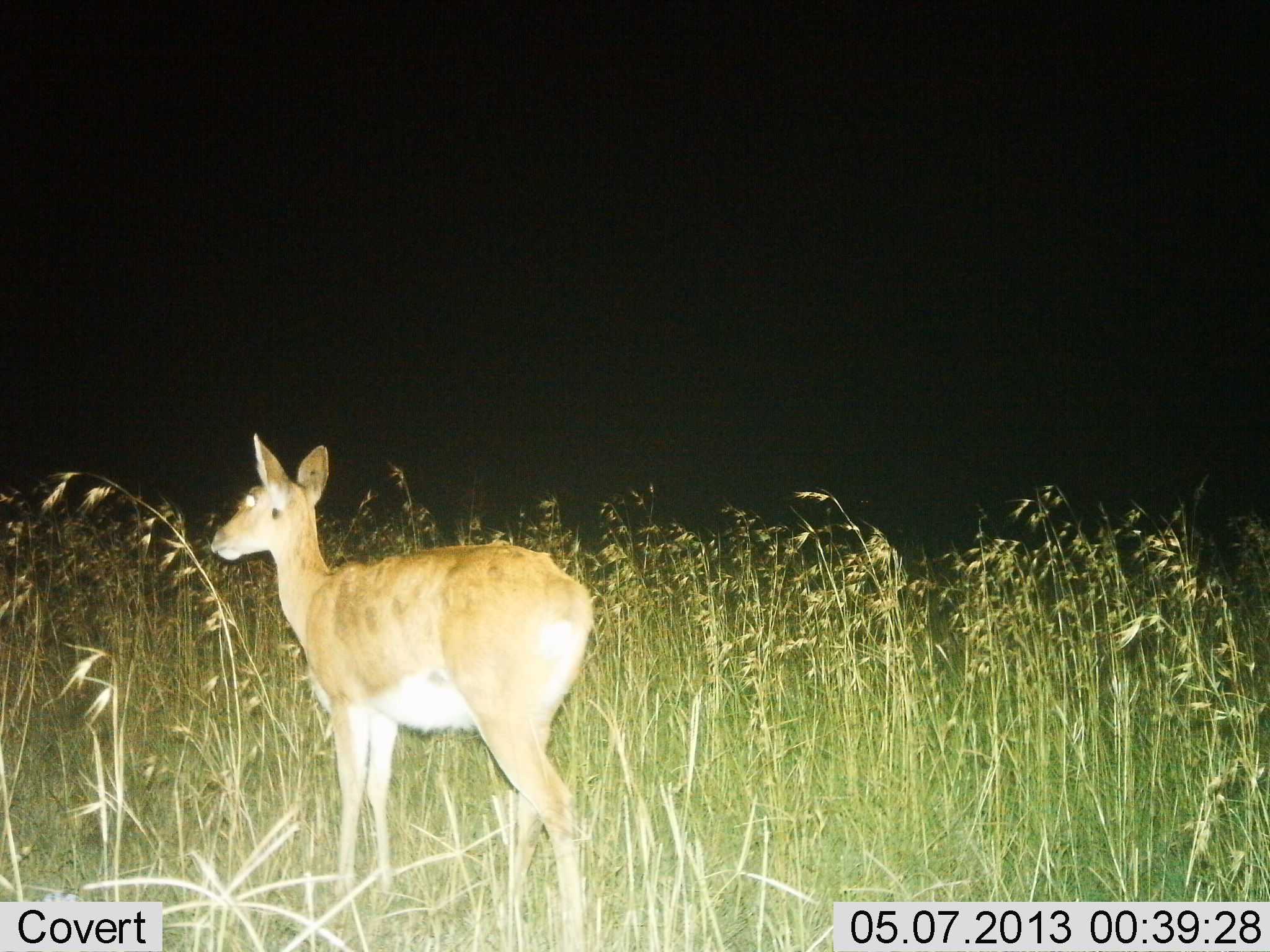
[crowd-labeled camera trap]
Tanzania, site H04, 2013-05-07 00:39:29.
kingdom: Animalia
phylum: Chordata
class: Mammalia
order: Artiodactyla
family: Bovidae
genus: Redunca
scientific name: Redunca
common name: reedbuck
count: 1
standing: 100%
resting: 0%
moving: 0%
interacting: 0%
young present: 0%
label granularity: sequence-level